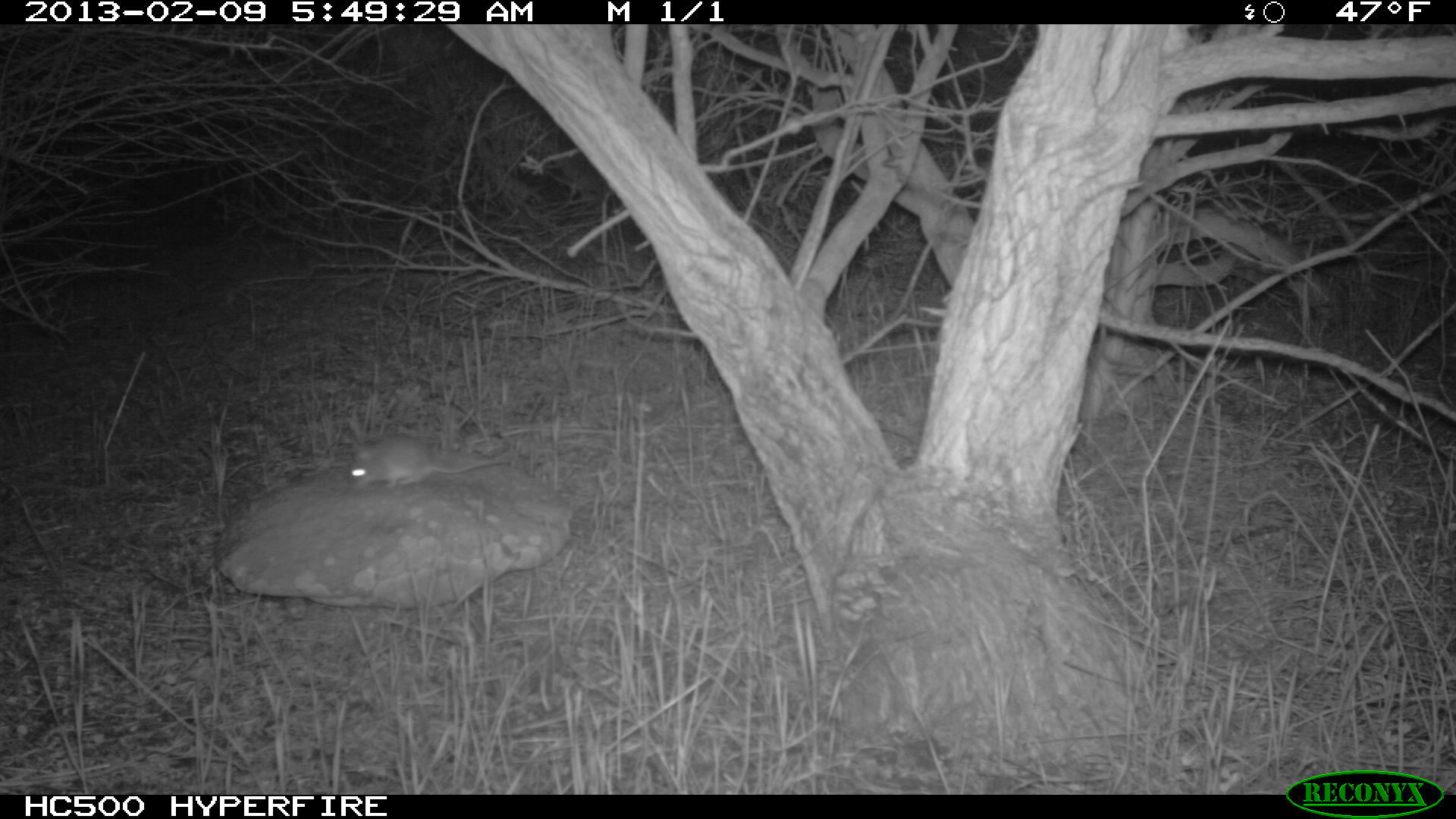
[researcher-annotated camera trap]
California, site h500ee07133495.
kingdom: Animalia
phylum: Chordata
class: Mammalia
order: Rodentia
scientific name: Rodentia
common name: rodent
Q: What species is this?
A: Rodent (Rodentia).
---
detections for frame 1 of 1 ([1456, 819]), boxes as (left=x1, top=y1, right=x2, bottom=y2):
rodent: (left=347, top=433, right=510, bottom=489)